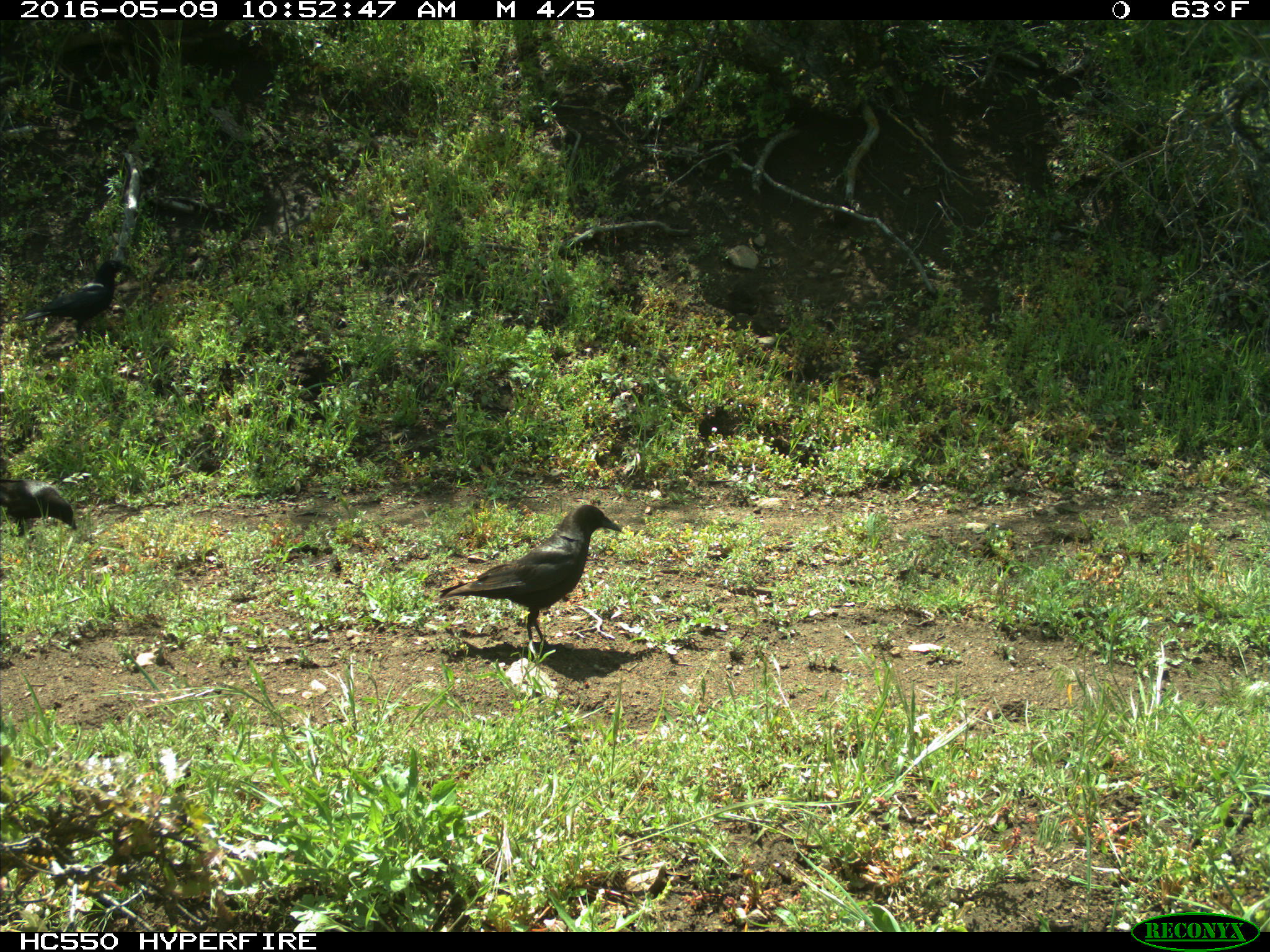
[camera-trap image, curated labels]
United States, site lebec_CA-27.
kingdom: Animalia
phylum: Chordata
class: Aves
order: Passeriformes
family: Corvidae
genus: Corvus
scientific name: Corvus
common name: crows and ravens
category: unidentified corvus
Unidentified corvus (crows and ravens) (Corvus).